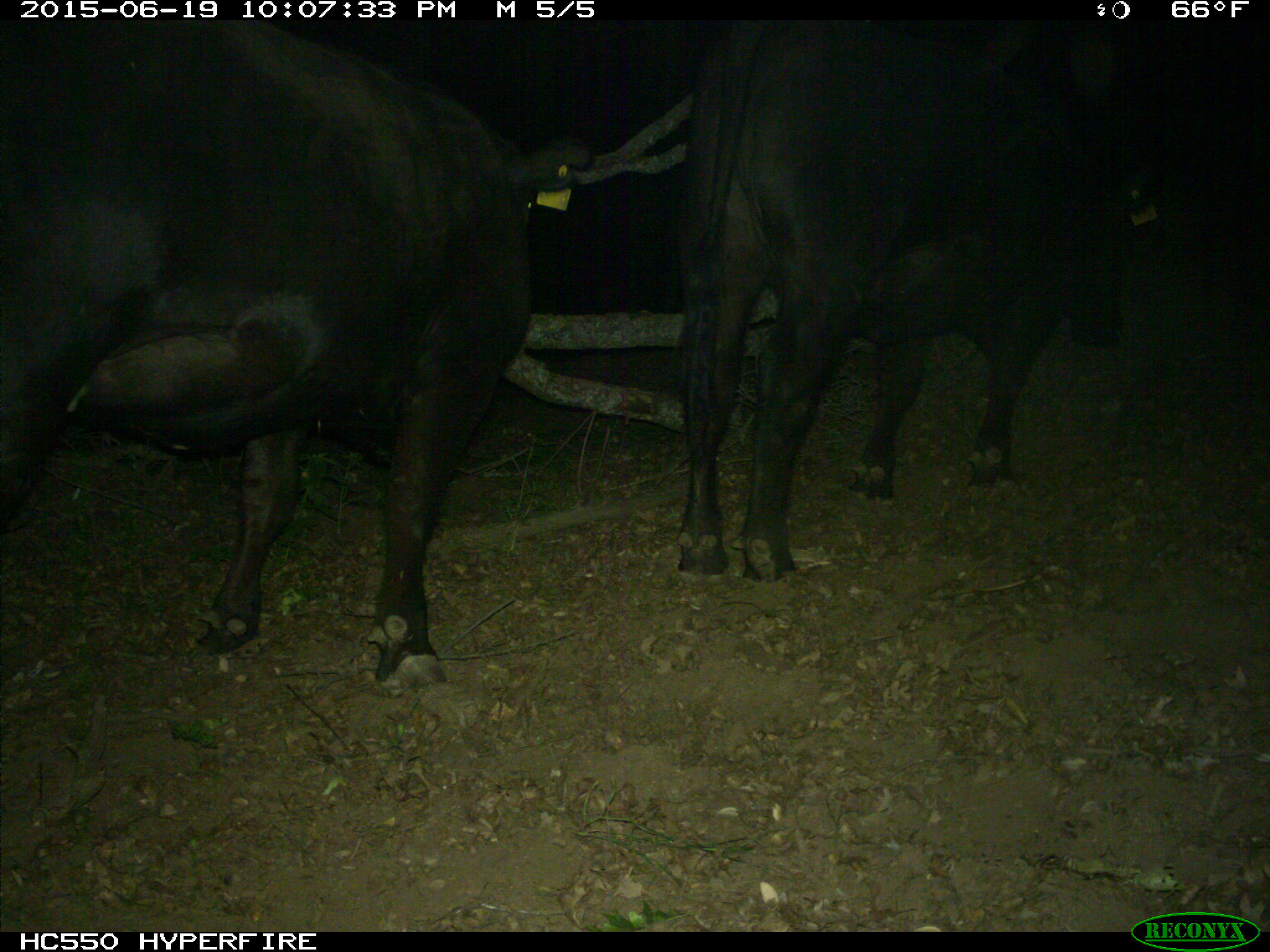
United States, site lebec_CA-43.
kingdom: Animalia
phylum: Chordata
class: Mammalia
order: Artiodactyla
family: Bovidae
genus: Bos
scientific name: Bos taurus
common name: domestic cow